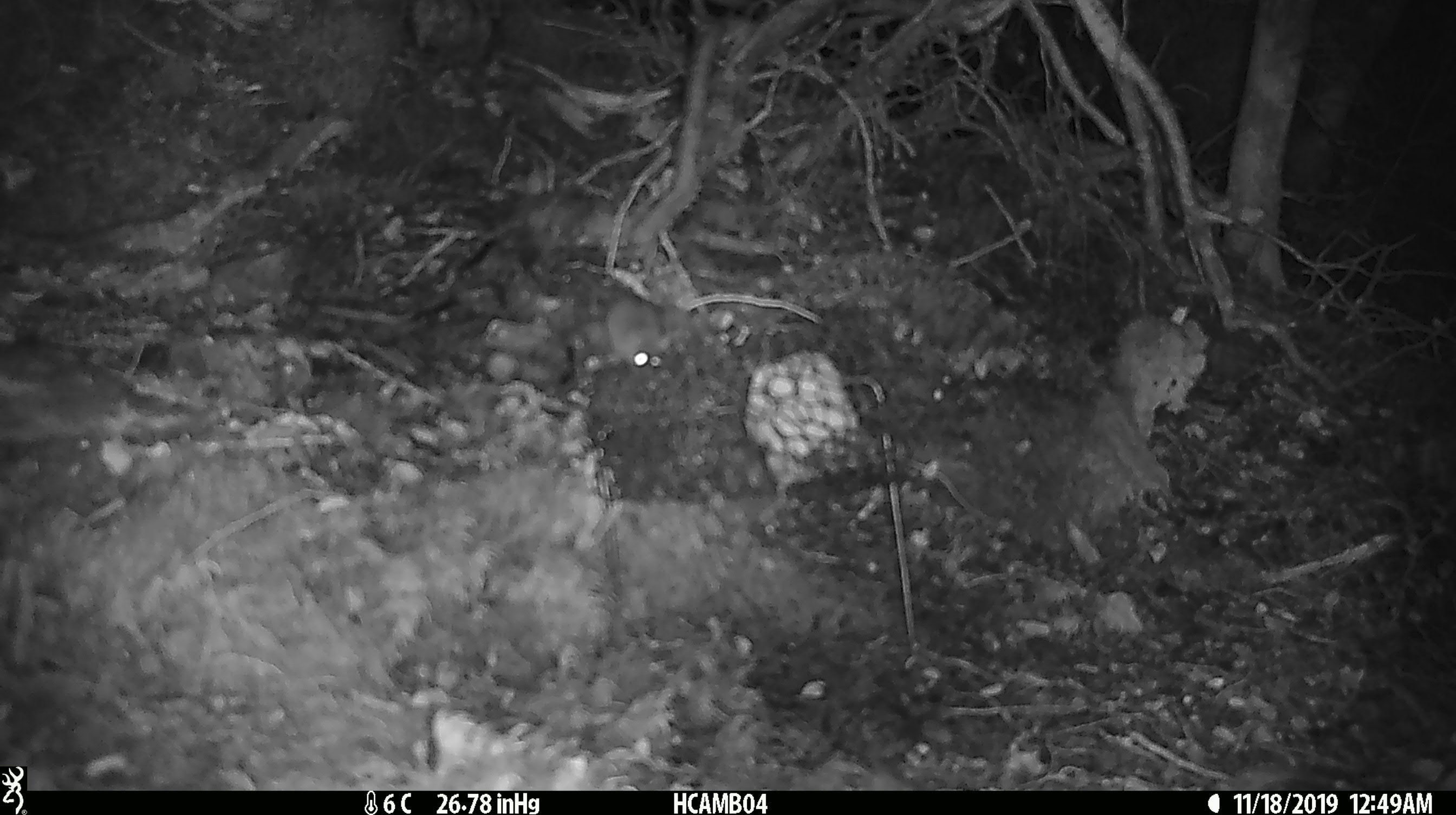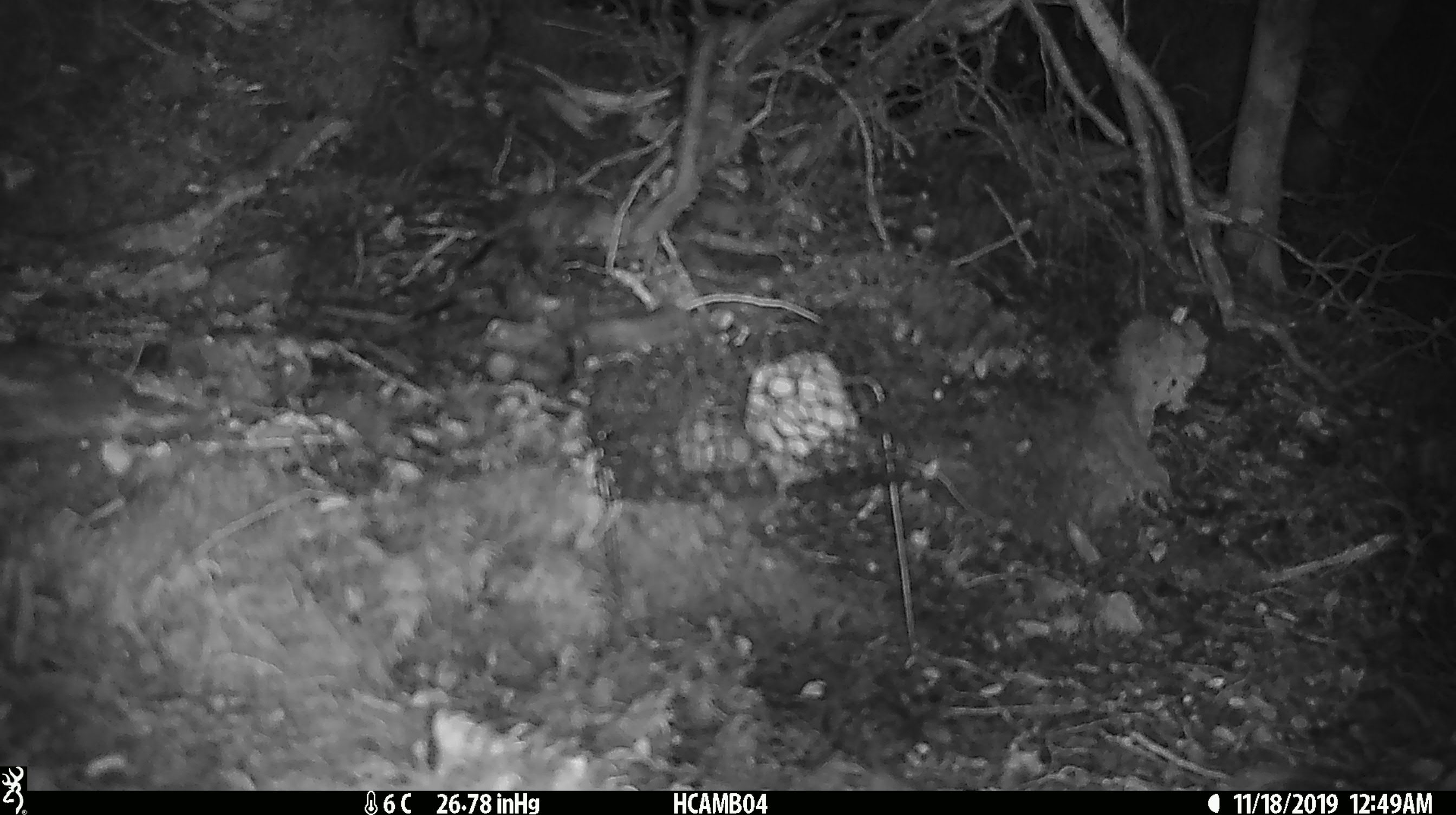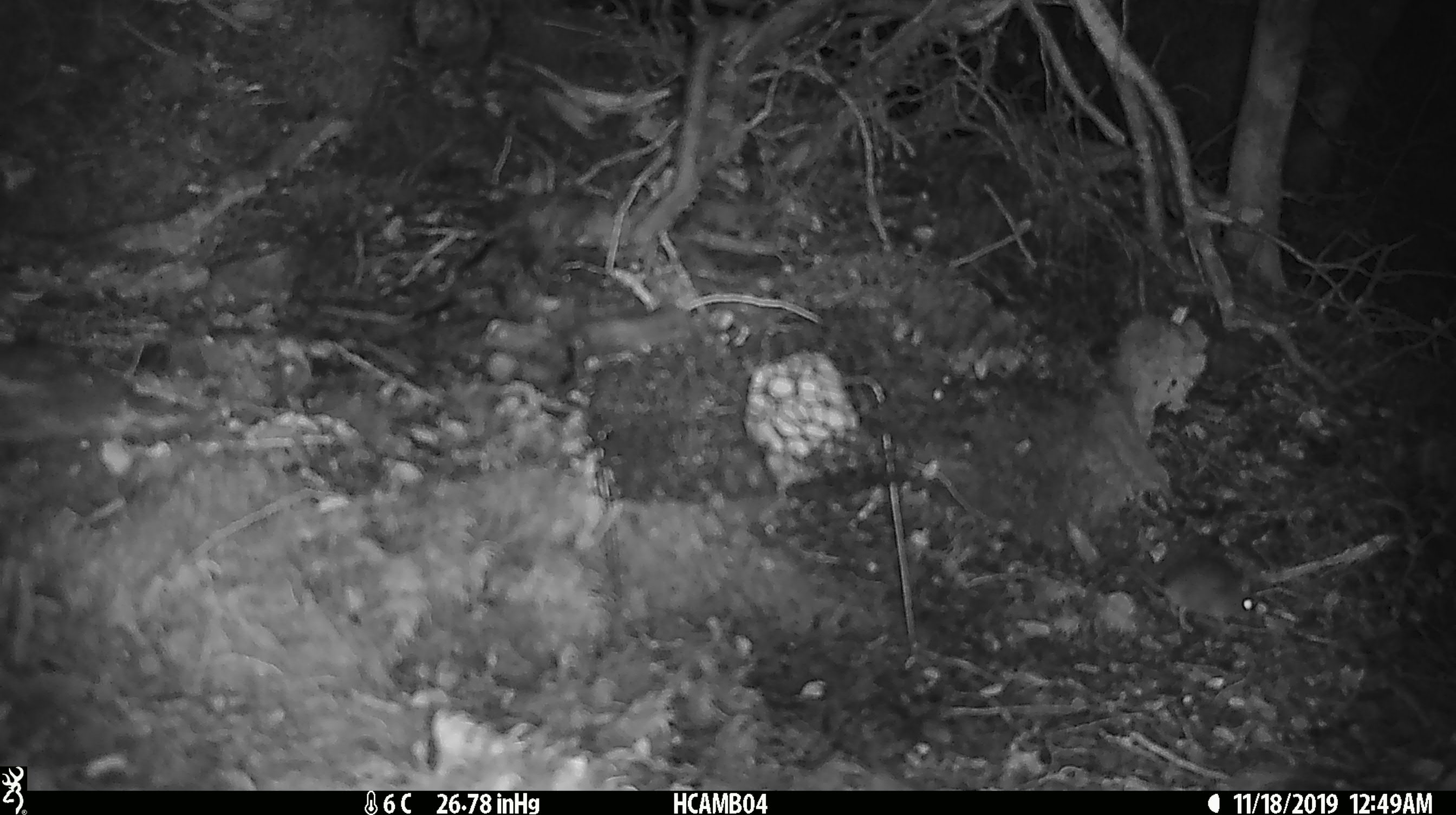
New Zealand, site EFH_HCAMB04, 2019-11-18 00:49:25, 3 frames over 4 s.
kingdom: Animalia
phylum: Chordata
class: Mammalia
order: Rodentia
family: Muridae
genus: Mus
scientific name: Mus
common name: mouse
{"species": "mouse (Mus)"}